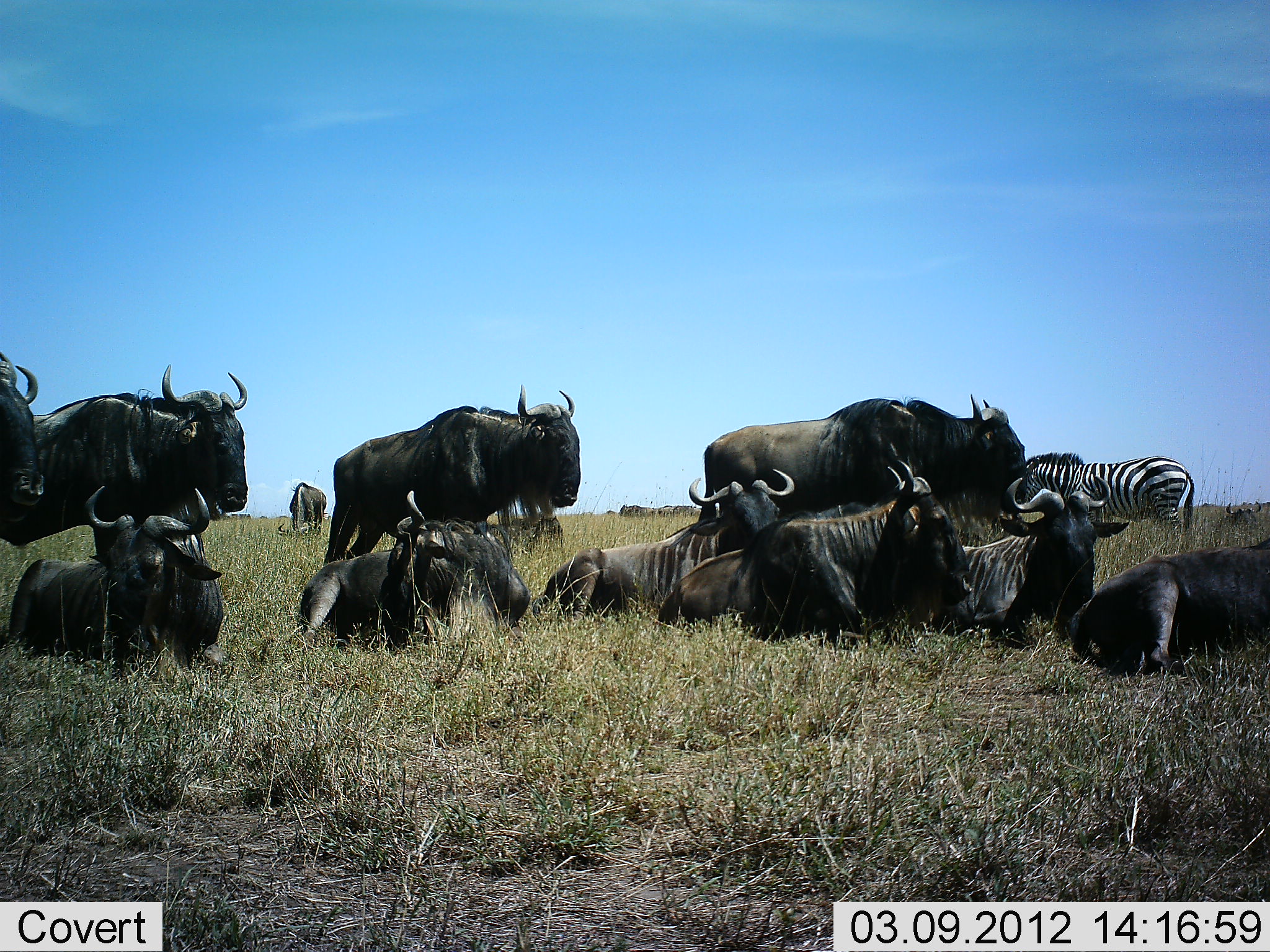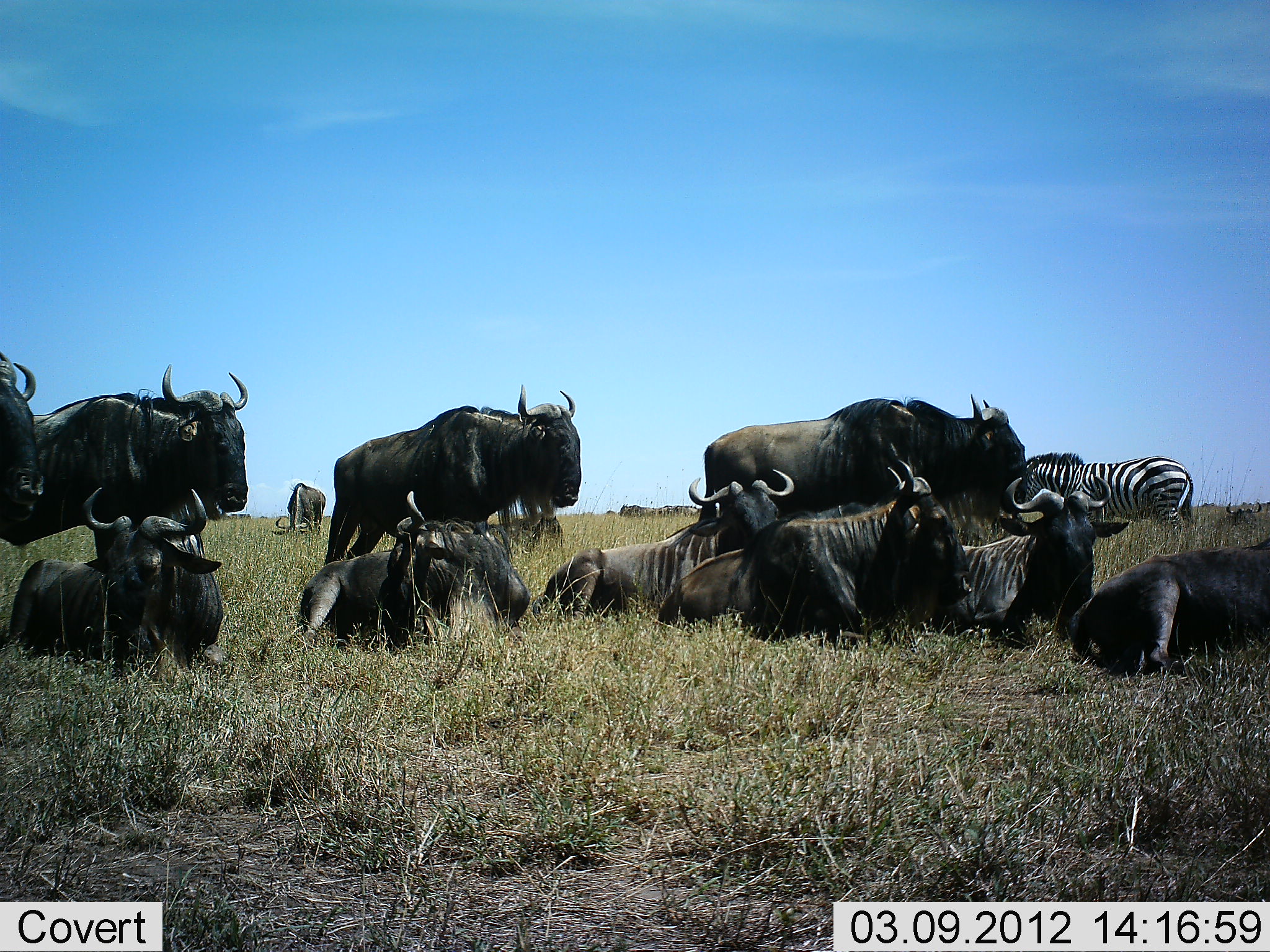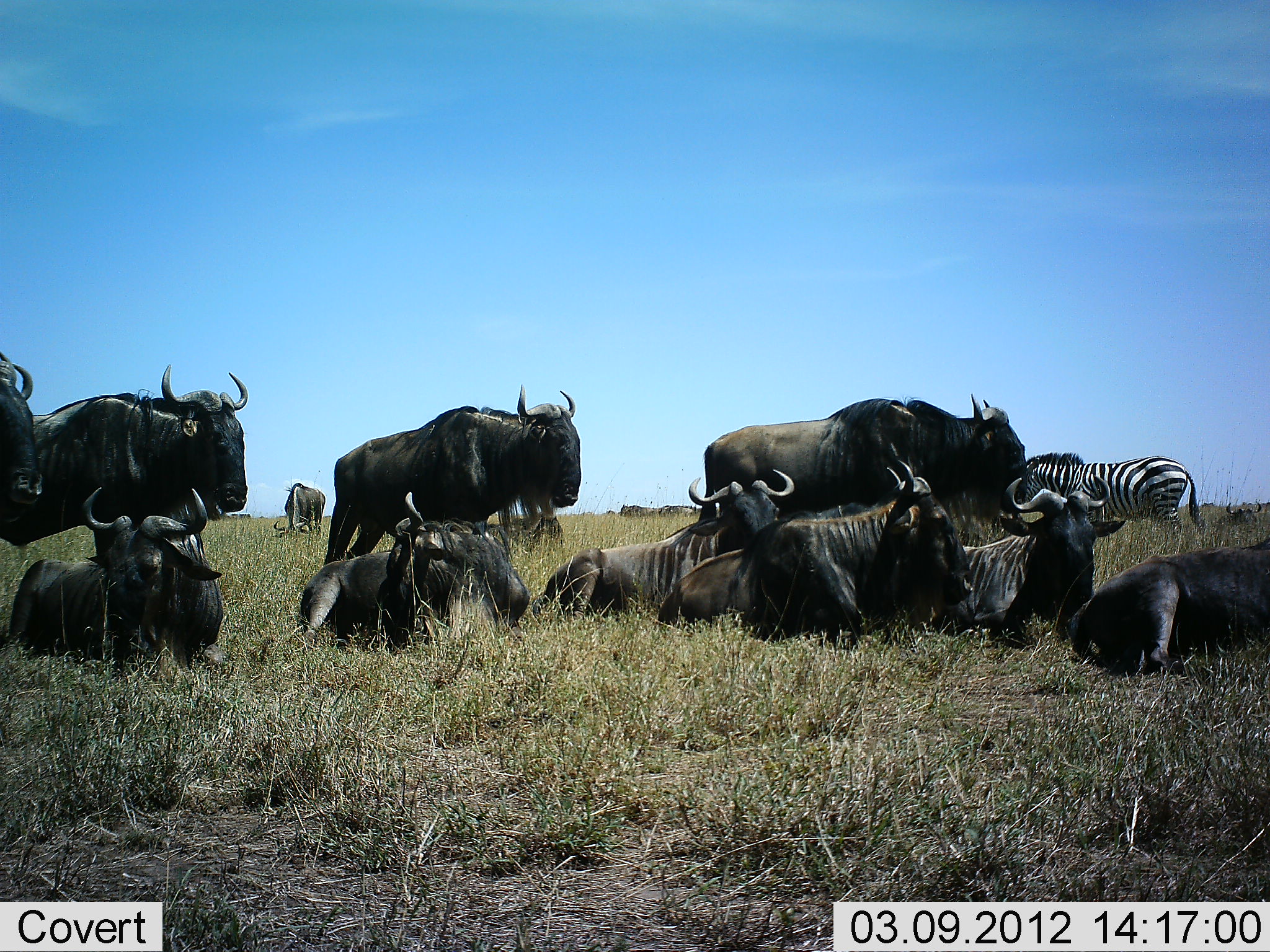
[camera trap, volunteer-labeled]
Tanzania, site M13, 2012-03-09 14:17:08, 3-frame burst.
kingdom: Animalia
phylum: Chordata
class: Mammalia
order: Artiodactyla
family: Bovidae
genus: Connochaetes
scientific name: Connochaetes taurinus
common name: blue wildebeest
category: wildebeest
Wildebeest (blue wildebeest) (Connochaetes taurinus), count 11-50. Behavior (volunteer vote fractions): standing 78%, resting 100%, moving 0%, interacting 6%. Young present (vote fraction): 0%. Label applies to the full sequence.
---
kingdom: Animalia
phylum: Chordata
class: Mammalia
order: Perissodactyla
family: Equidae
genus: Equus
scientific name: Equus quagga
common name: plains zebra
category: zebra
Zebra (plains zebra) (Equus quagga), count 1. Behavior (volunteer vote fractions): standing 100%, resting 0%, moving 6%, interacting 0%. Young present (vote fraction): 0%. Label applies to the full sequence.